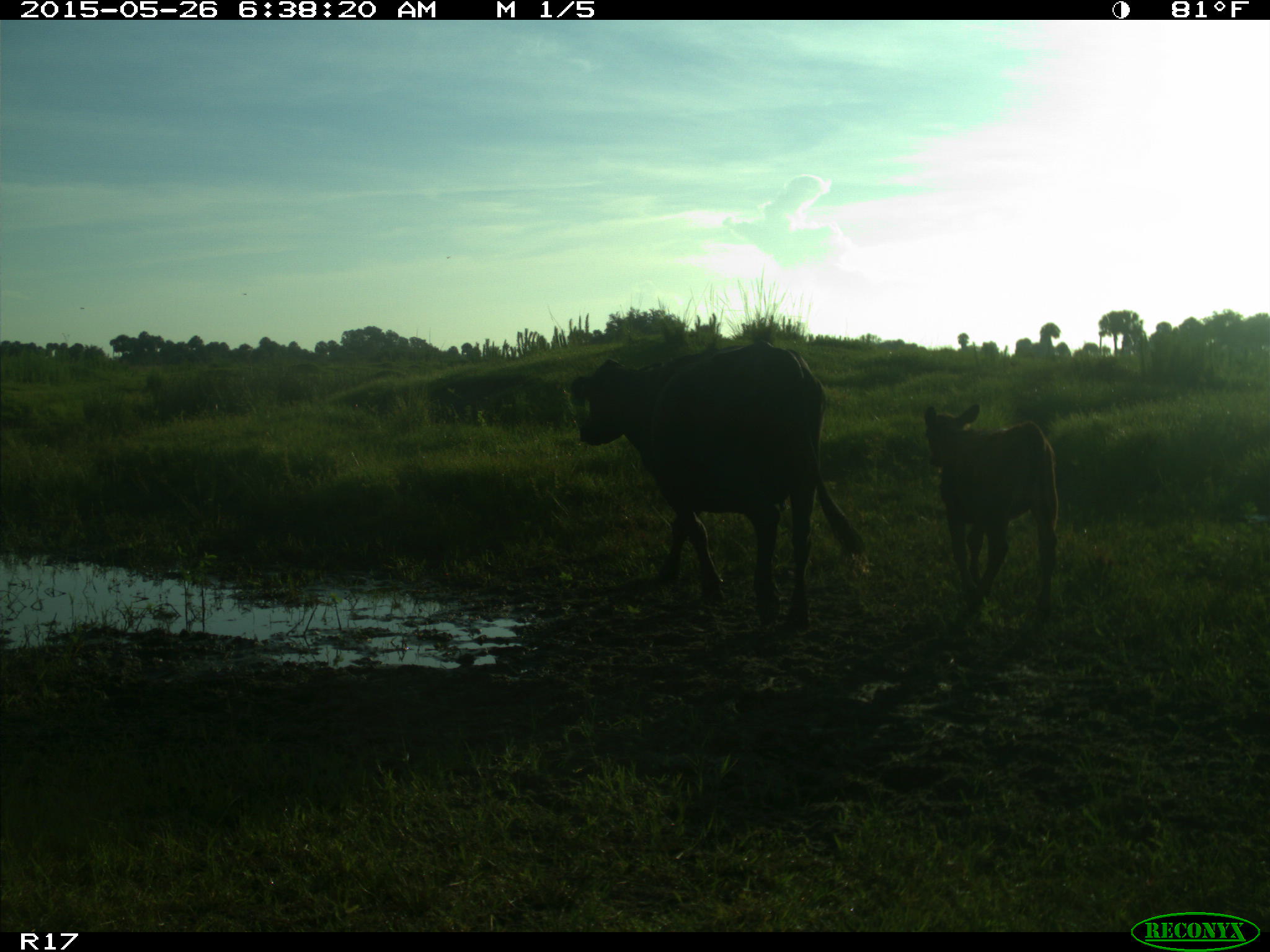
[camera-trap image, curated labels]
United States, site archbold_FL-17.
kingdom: Animalia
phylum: Chordata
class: Mammalia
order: Artiodactyla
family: Bovidae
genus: Bos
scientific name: Bos taurus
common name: domestic cow